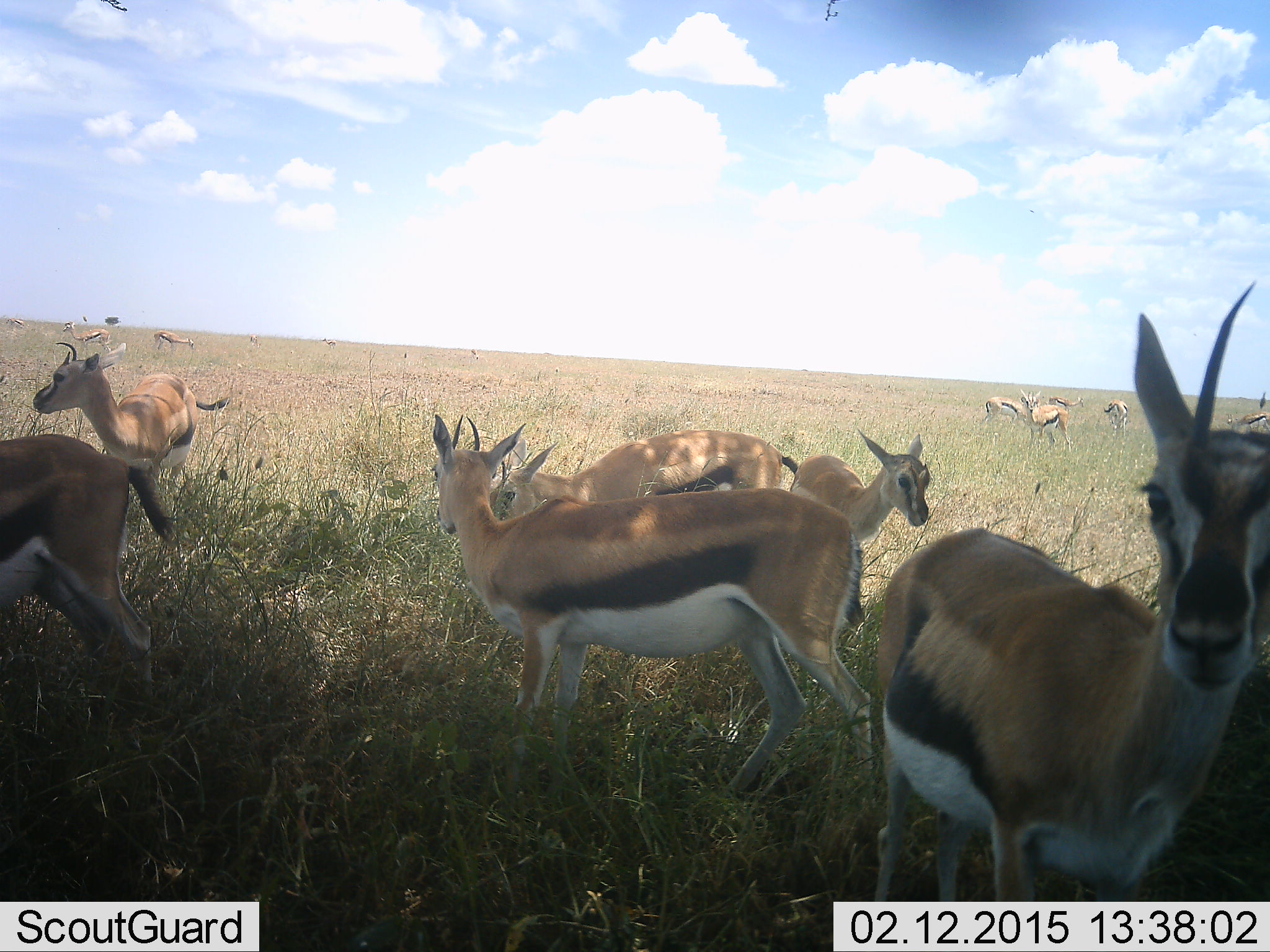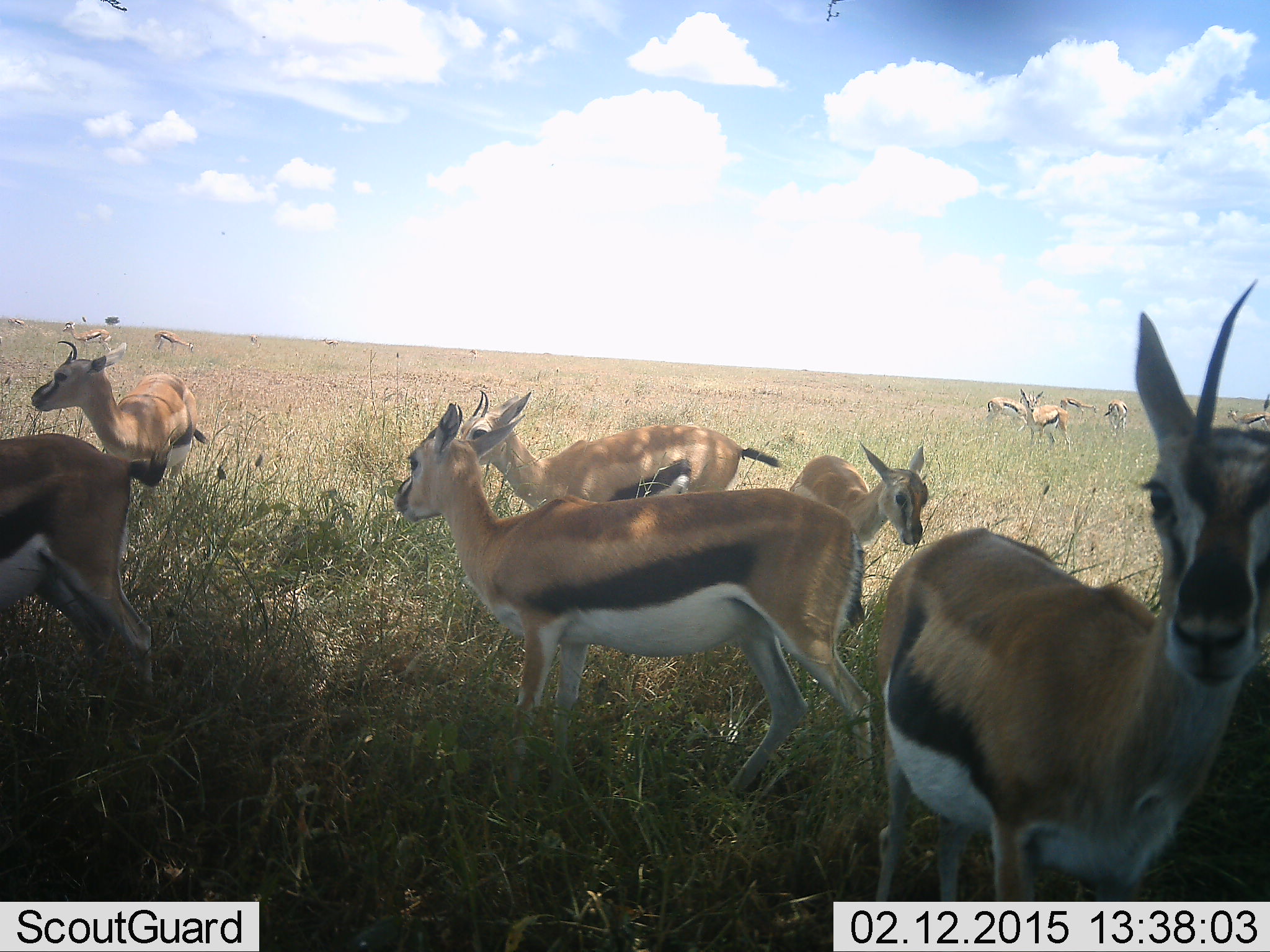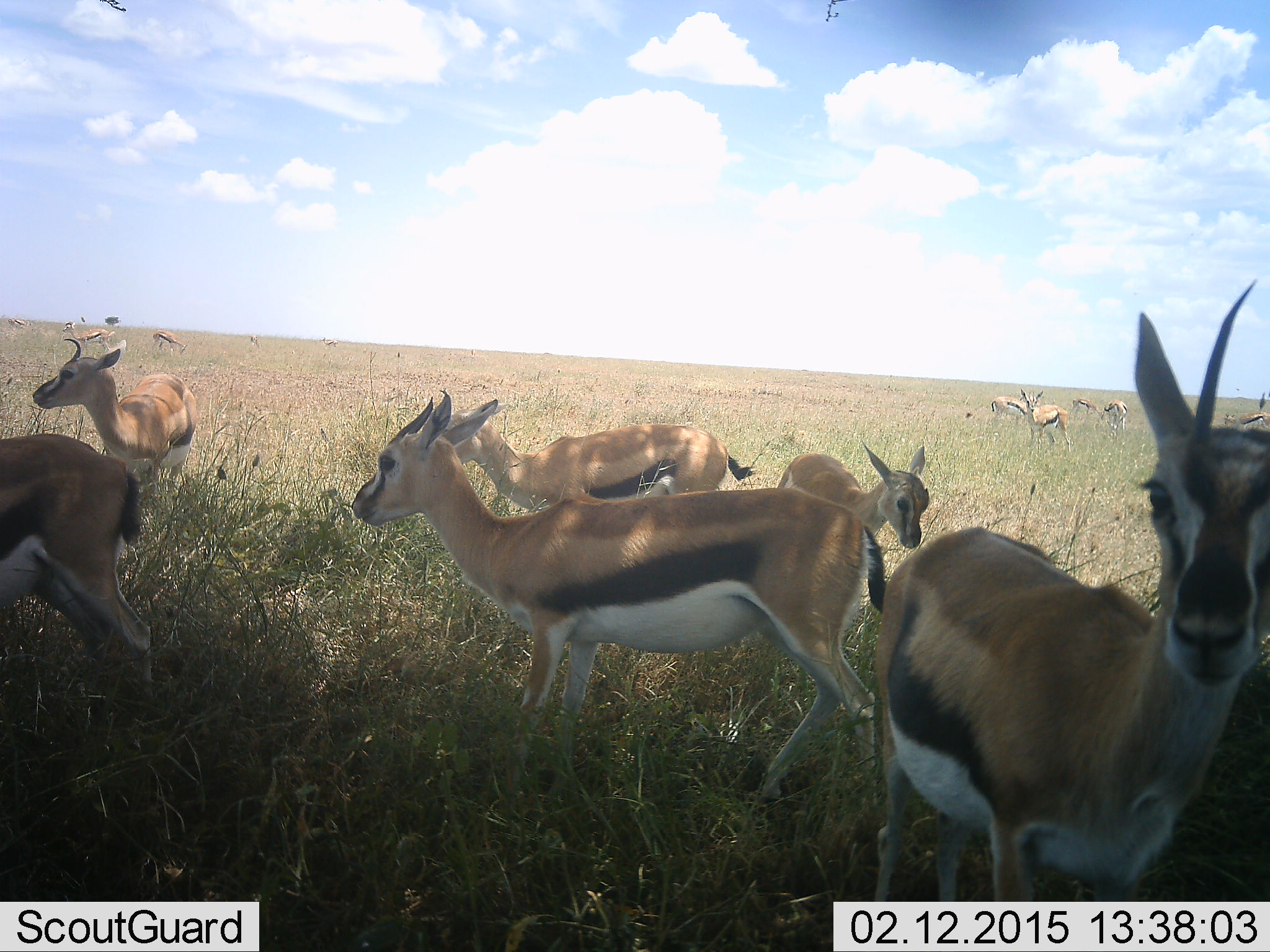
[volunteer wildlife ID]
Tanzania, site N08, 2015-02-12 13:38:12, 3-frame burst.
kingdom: Animalia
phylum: Chordata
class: Mammalia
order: Artiodactyla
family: Bovidae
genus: Eudorcas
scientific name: Eudorcas thomsonii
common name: thomson's gazelle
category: gazellethomsons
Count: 11-50.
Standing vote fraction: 70%.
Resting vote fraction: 0%.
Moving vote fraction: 30%.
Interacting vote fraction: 0%.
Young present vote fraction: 40%.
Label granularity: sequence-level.